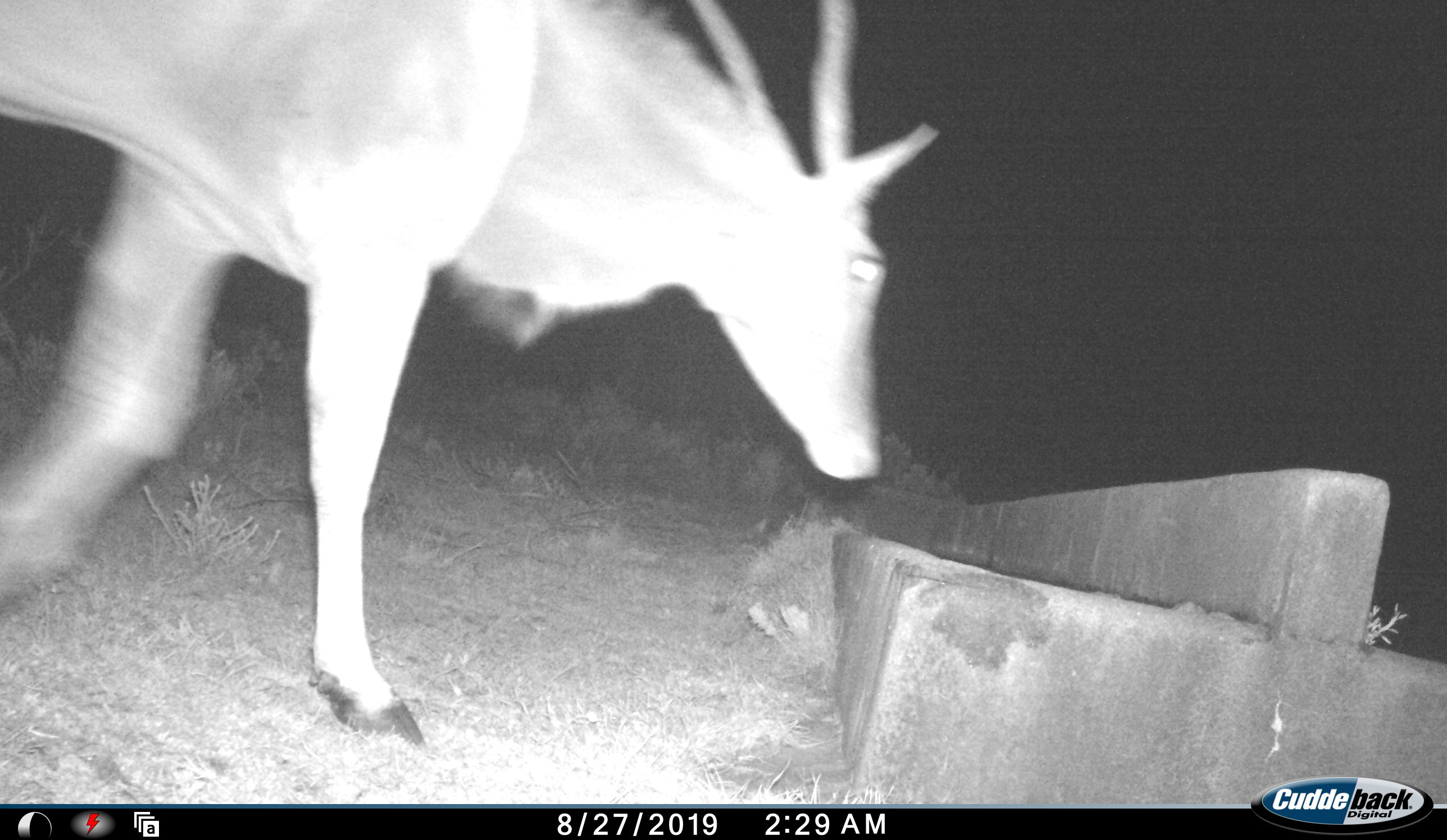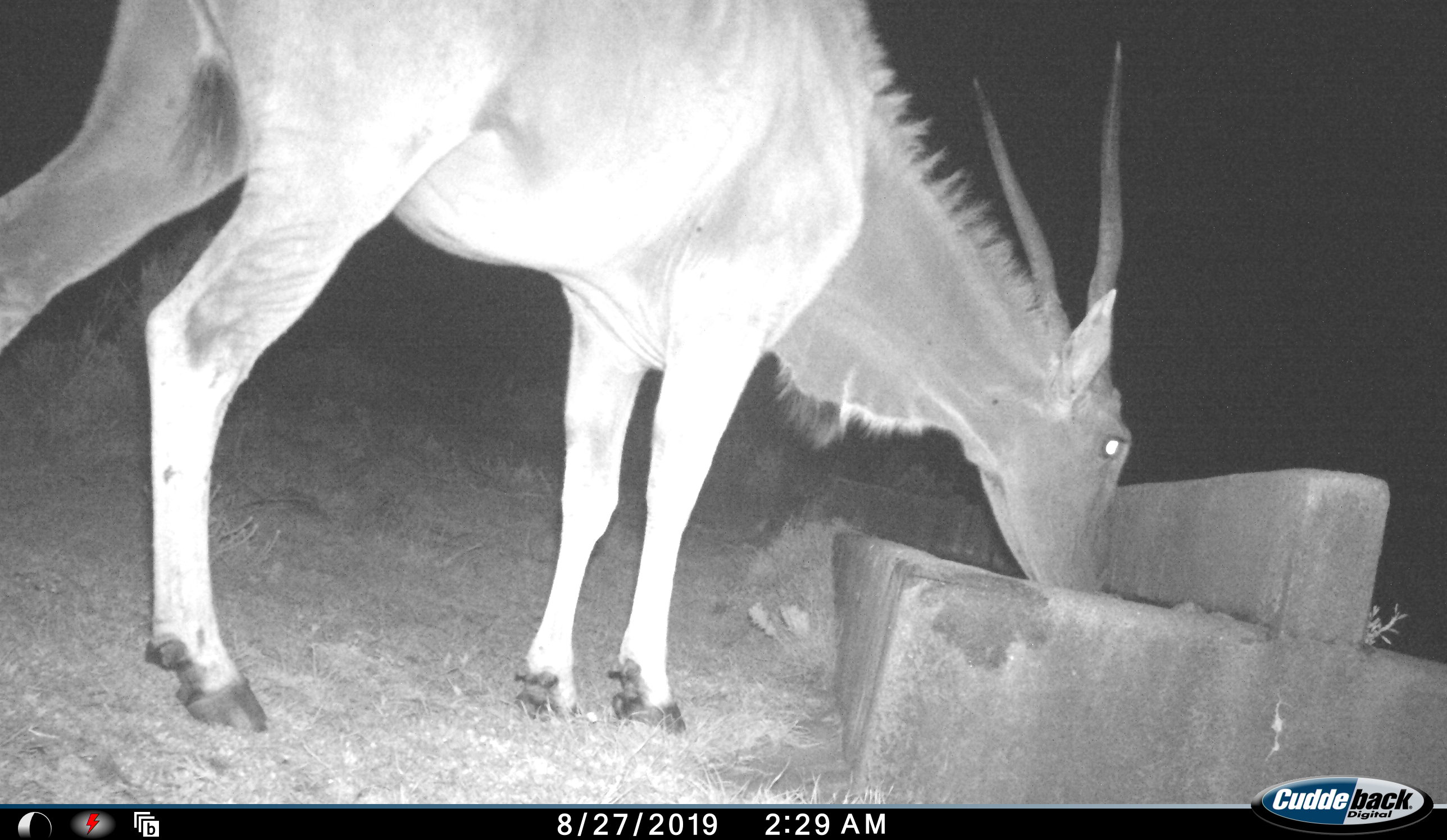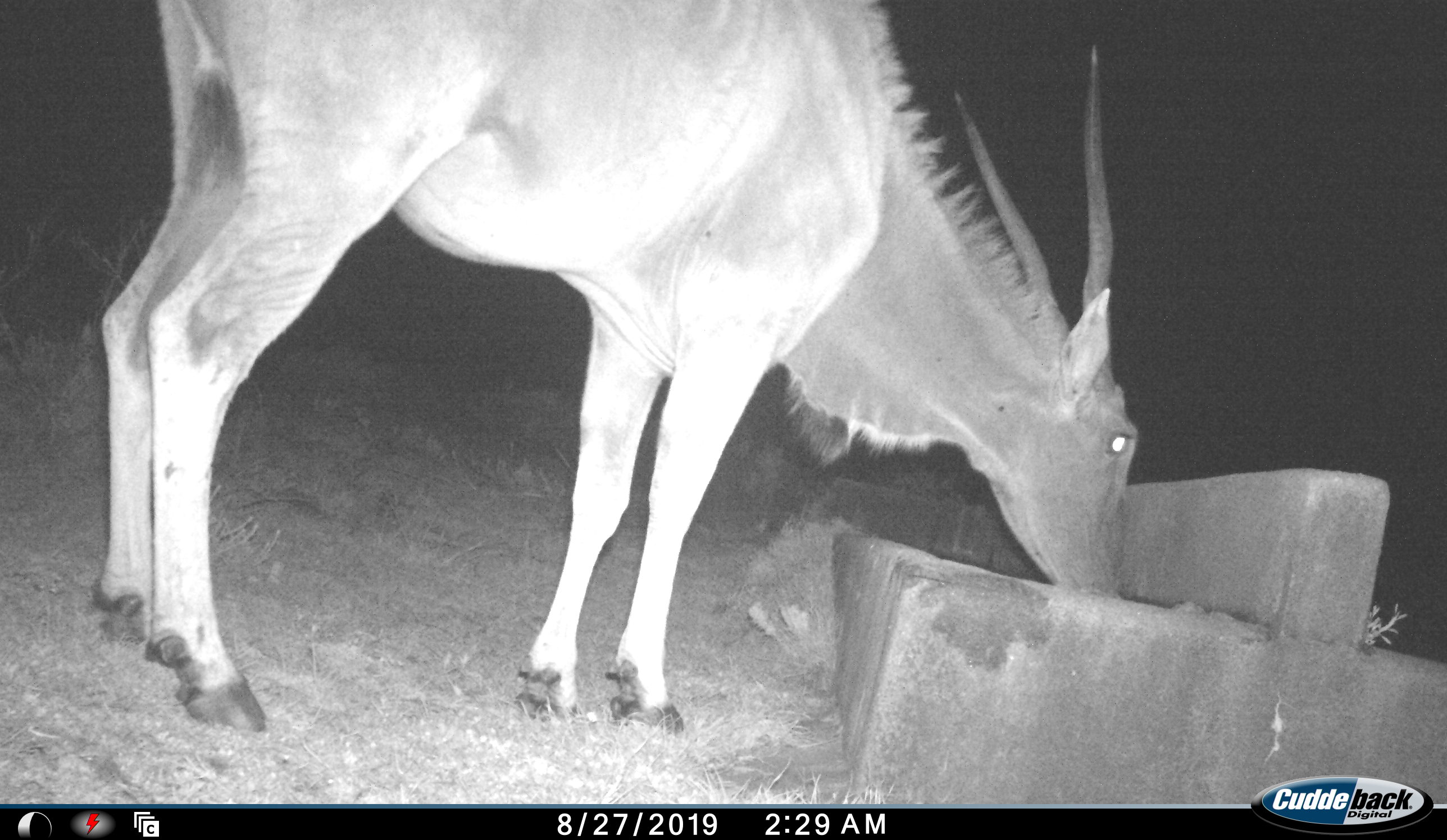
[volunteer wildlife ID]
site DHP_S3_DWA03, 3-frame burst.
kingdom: Animalia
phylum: Chordata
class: Mammalia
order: Artiodactyla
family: Bovidae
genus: Tragelaphus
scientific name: Tragelaphus oryx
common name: eland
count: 1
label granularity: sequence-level